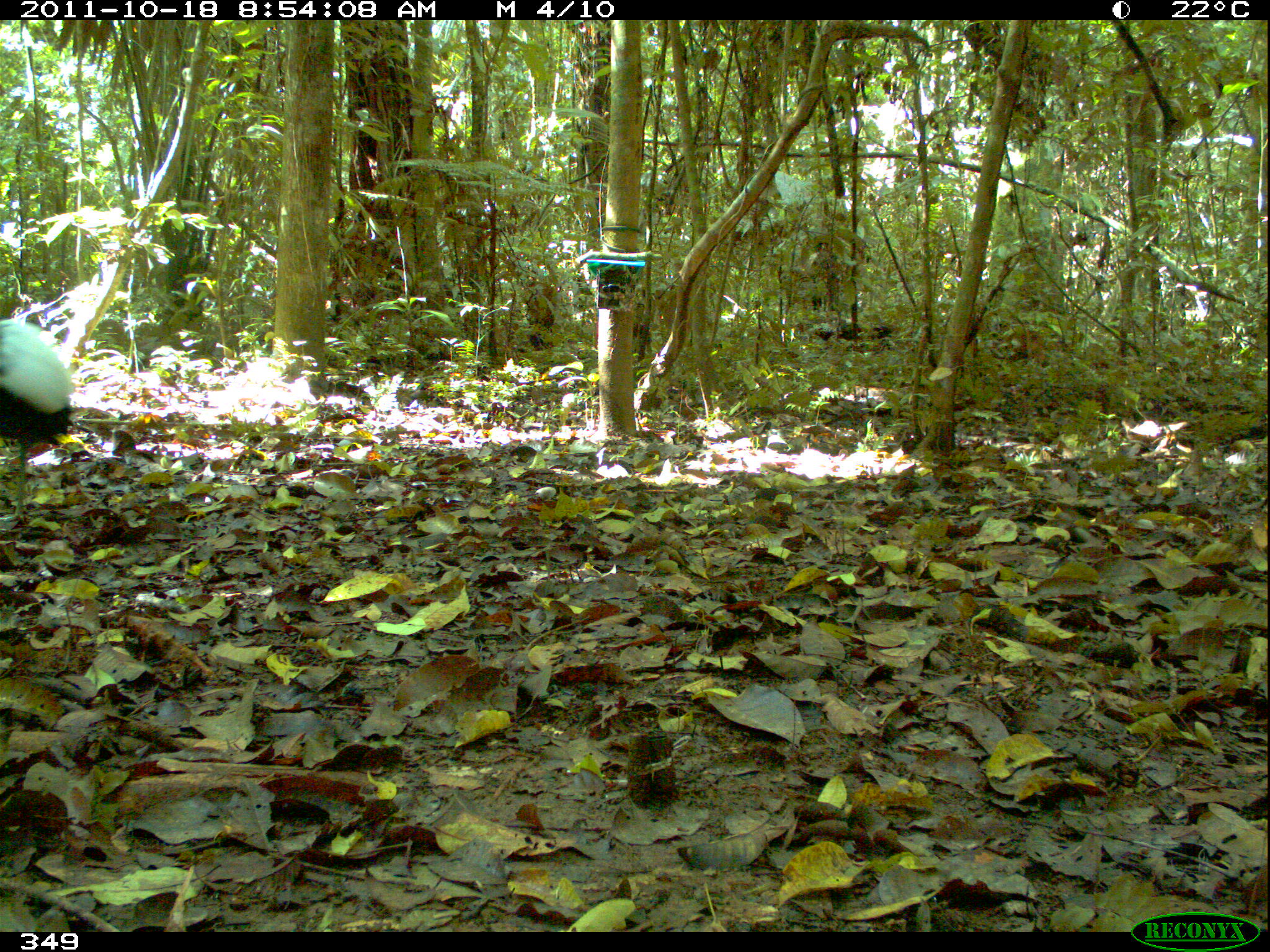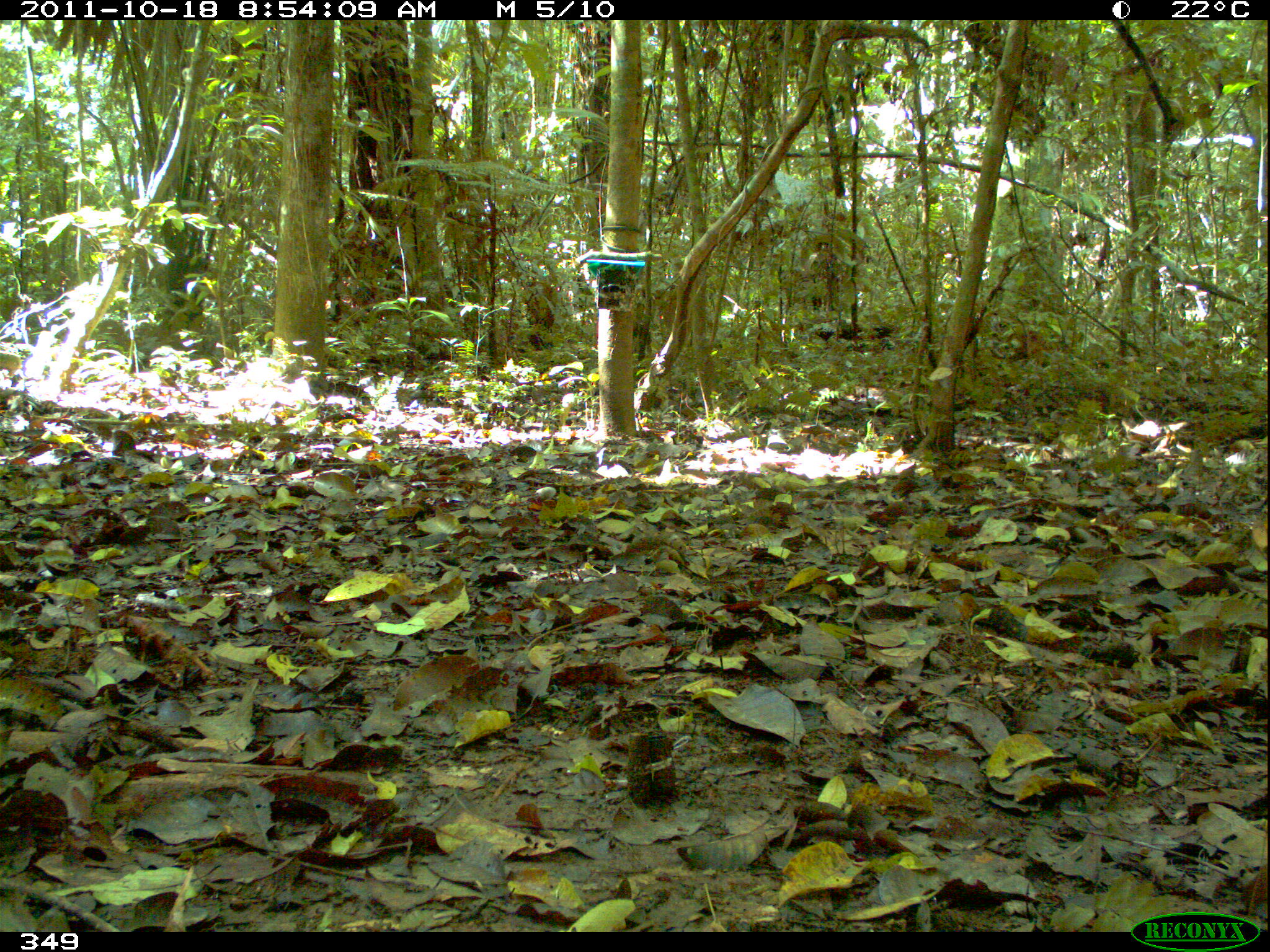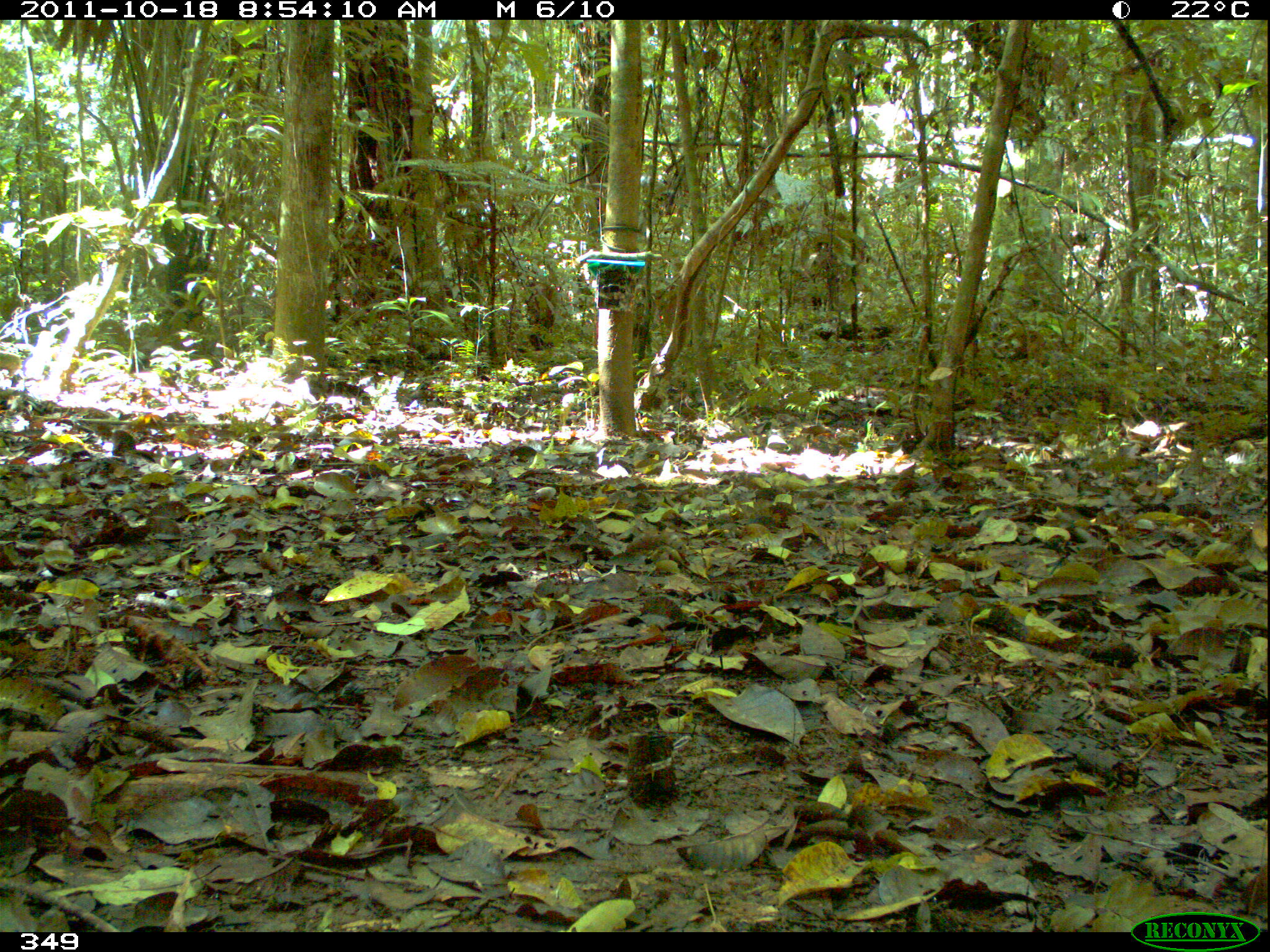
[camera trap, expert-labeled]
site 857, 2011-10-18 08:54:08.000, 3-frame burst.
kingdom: Animalia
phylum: Chordata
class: Aves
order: Gruiformes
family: Psophiidae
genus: Psophia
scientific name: Psophia leucoptera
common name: pale-winged trumpeter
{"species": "Psophia leucoptera (pale-winged trumpeter)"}